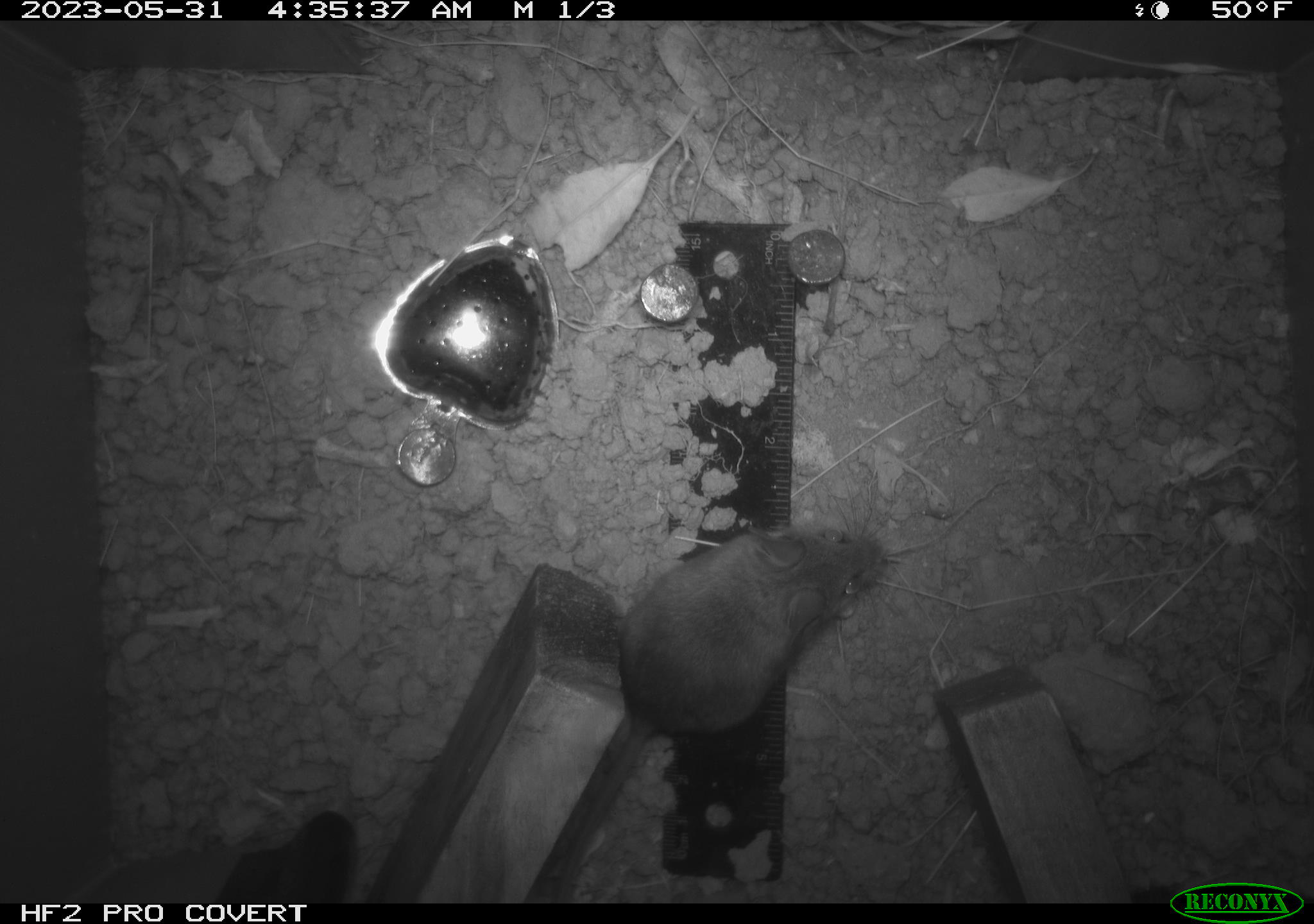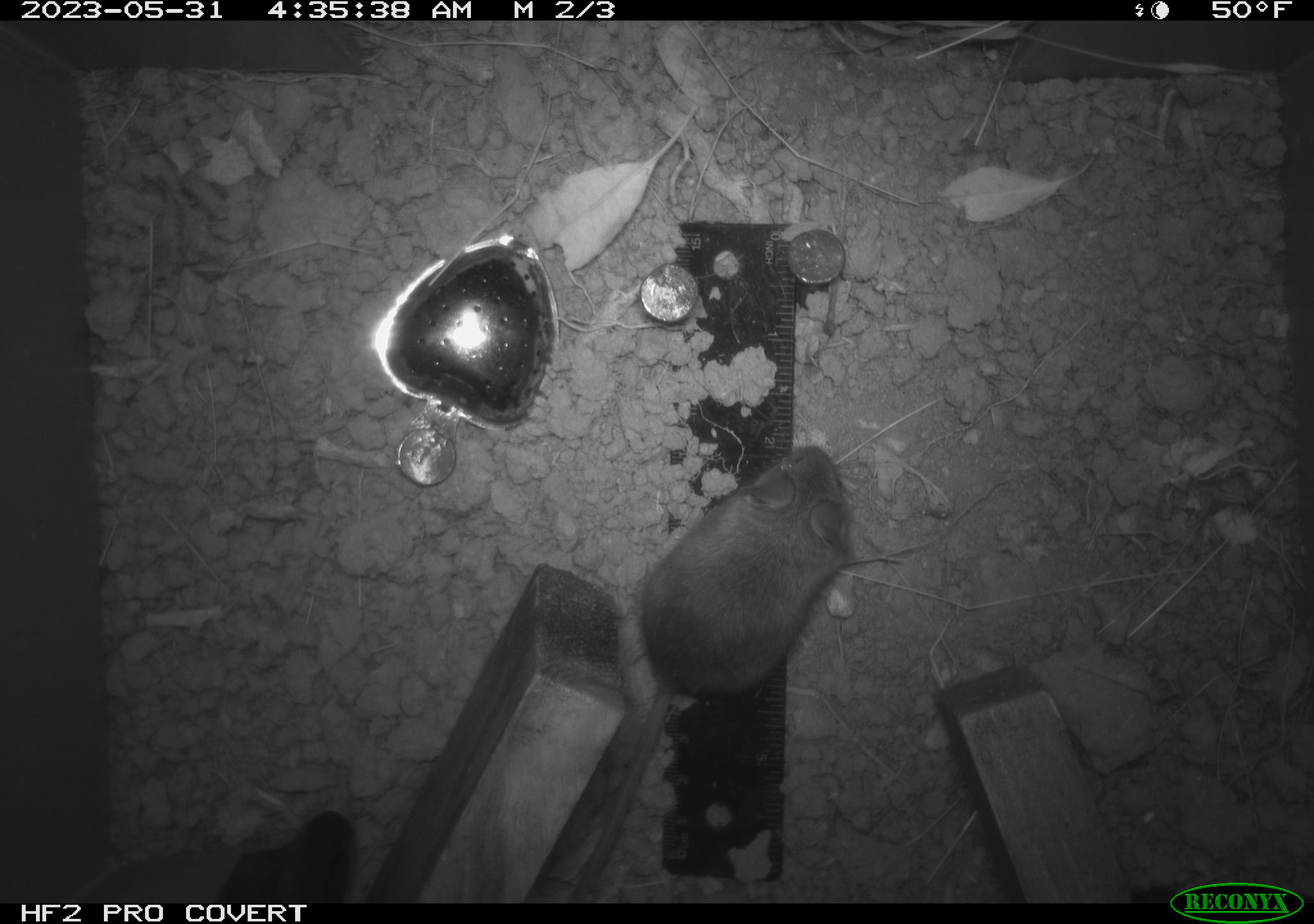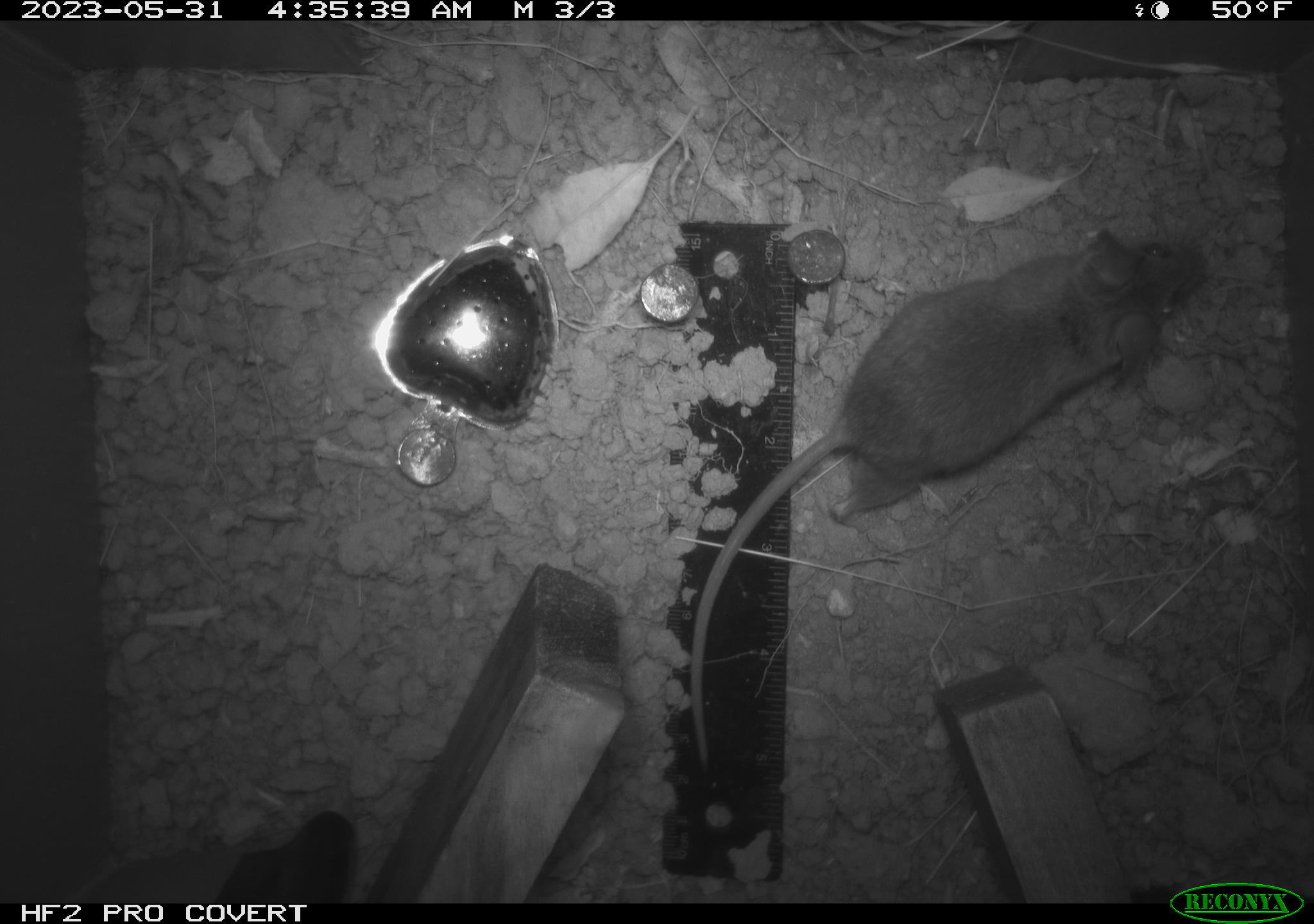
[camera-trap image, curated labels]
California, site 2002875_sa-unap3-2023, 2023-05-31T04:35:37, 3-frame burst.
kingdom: Animalia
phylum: Chordata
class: Mammalia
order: Rodentia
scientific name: Rodentia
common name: mouse species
Mouse species (Rodentia).